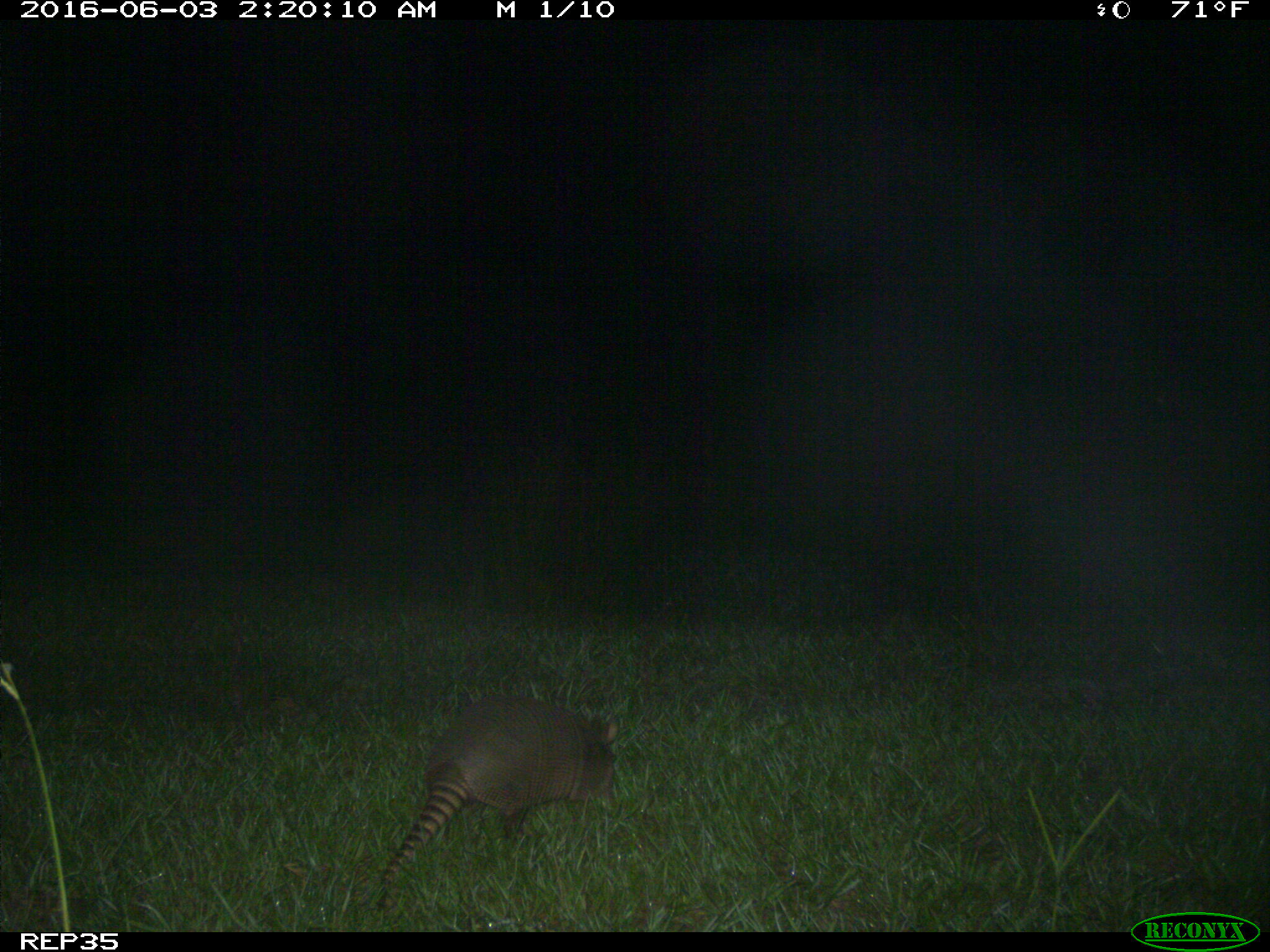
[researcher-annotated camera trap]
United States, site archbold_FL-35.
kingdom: Animalia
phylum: Chordata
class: Mammalia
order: Cingulata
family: Dasypodidae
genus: Dasypus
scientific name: Dasypus novemcinctus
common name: nine-banded armadillo